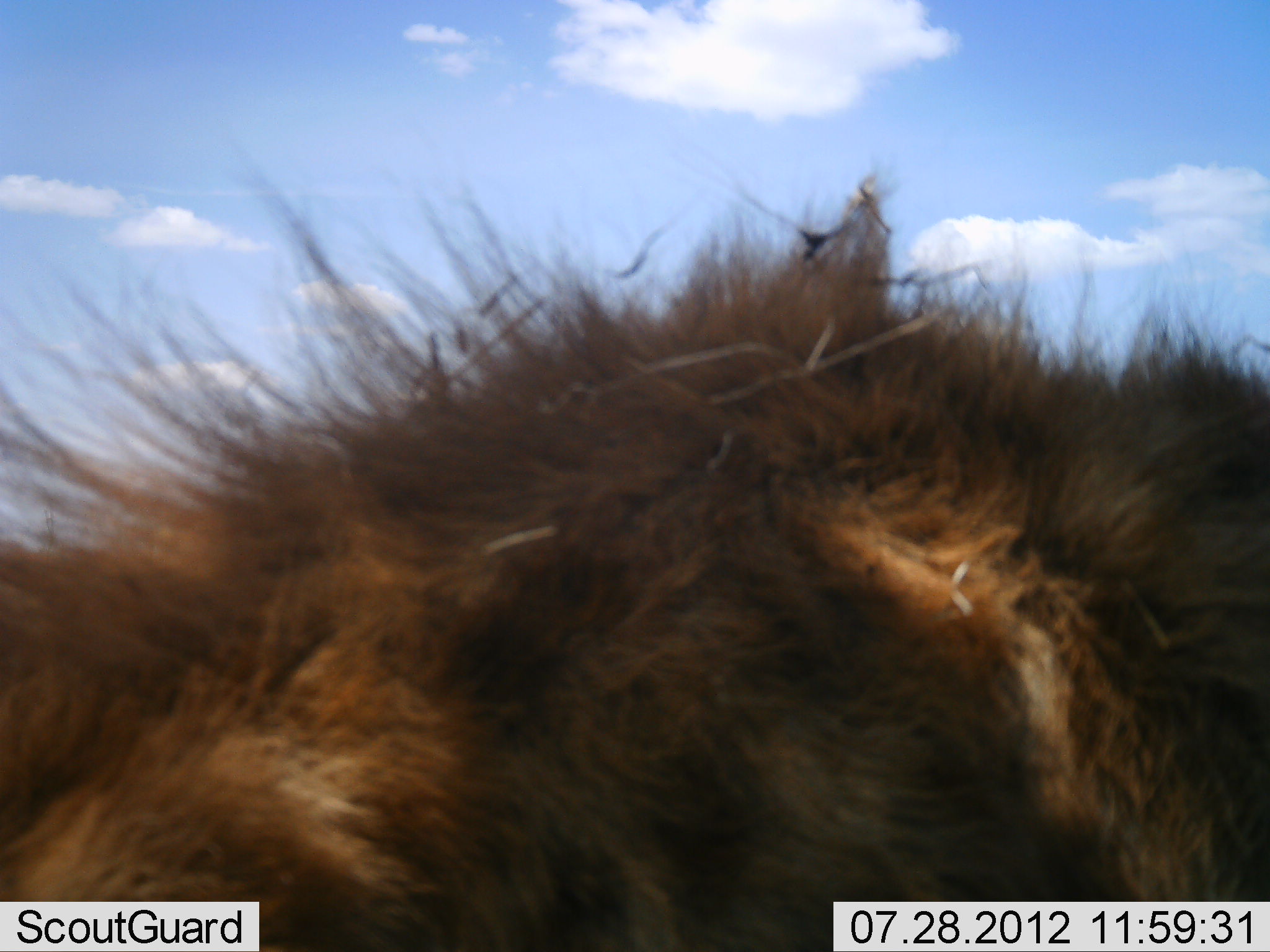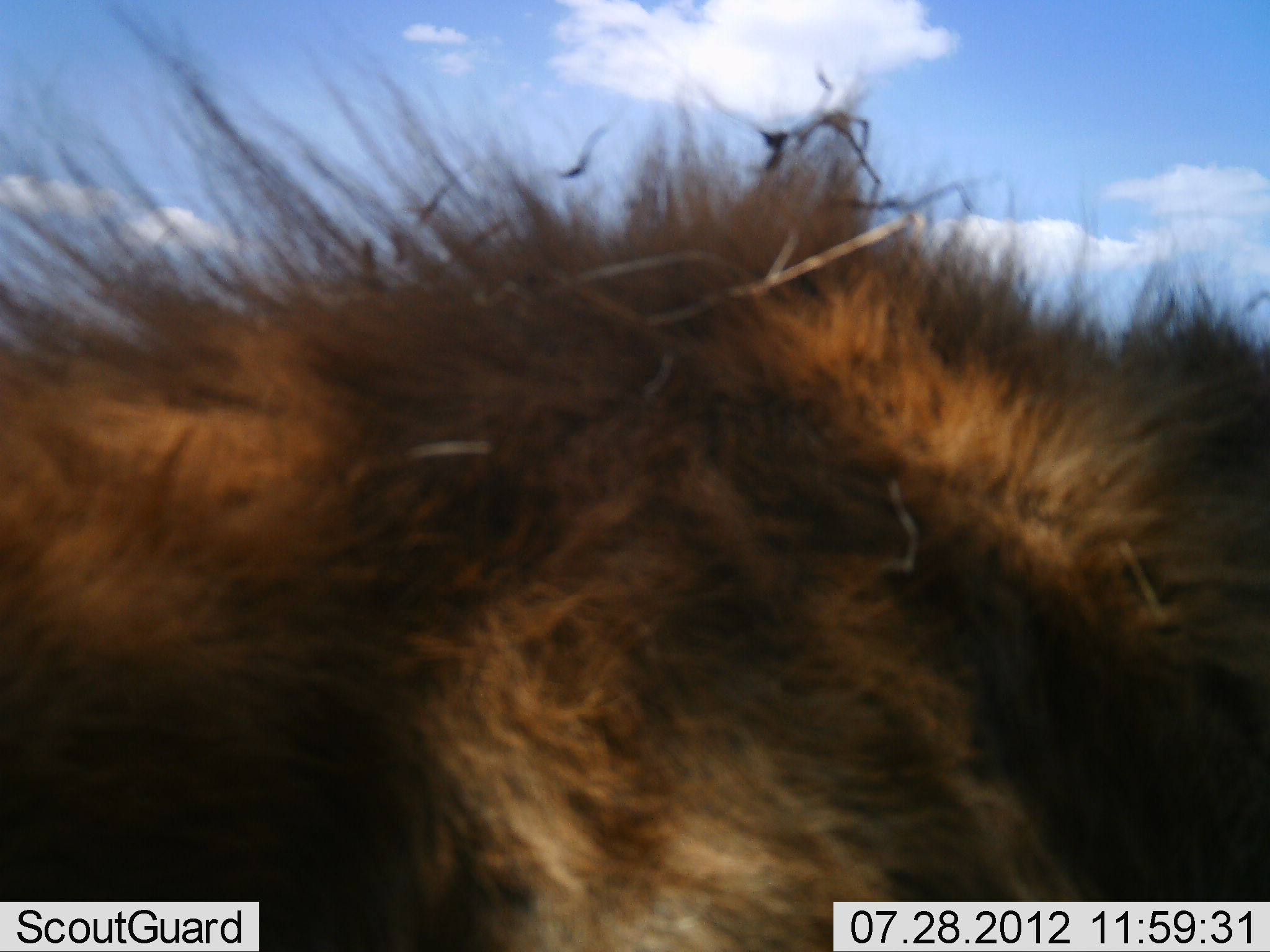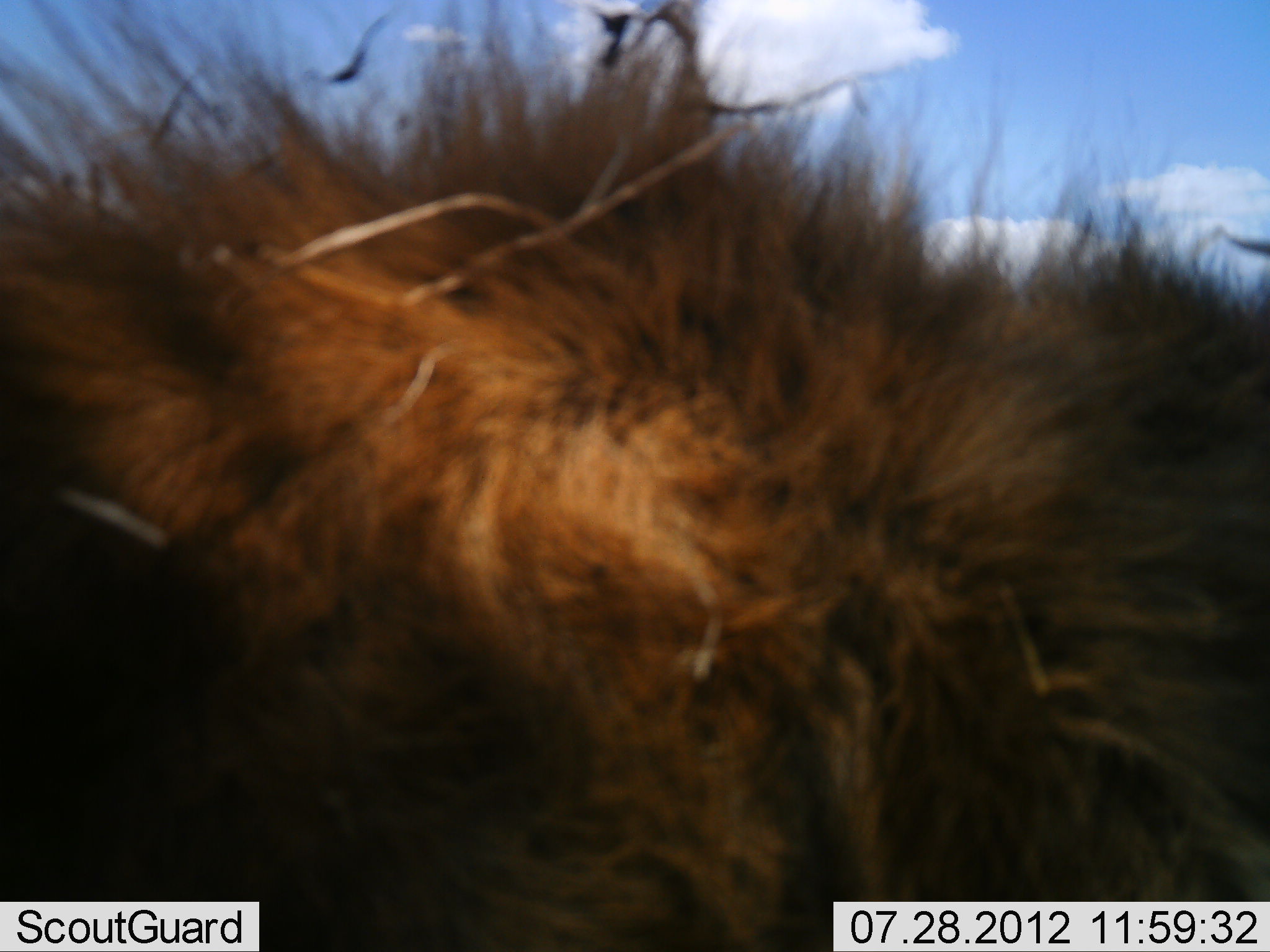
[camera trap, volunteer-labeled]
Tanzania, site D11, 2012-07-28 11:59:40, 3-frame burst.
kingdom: Animalia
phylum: Chordata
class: Mammalia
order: Carnivora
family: Felidae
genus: Panthera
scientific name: Panthera leo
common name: lion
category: lionmale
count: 1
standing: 70%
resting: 10%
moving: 20%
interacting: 0%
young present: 0%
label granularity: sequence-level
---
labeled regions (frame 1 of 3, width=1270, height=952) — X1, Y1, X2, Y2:
animal: 0, 138, 1269, 952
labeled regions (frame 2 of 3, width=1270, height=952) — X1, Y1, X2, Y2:
animal: 2, 0, 1269, 951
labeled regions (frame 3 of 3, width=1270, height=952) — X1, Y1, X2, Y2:
animal: 1, 0, 1269, 952